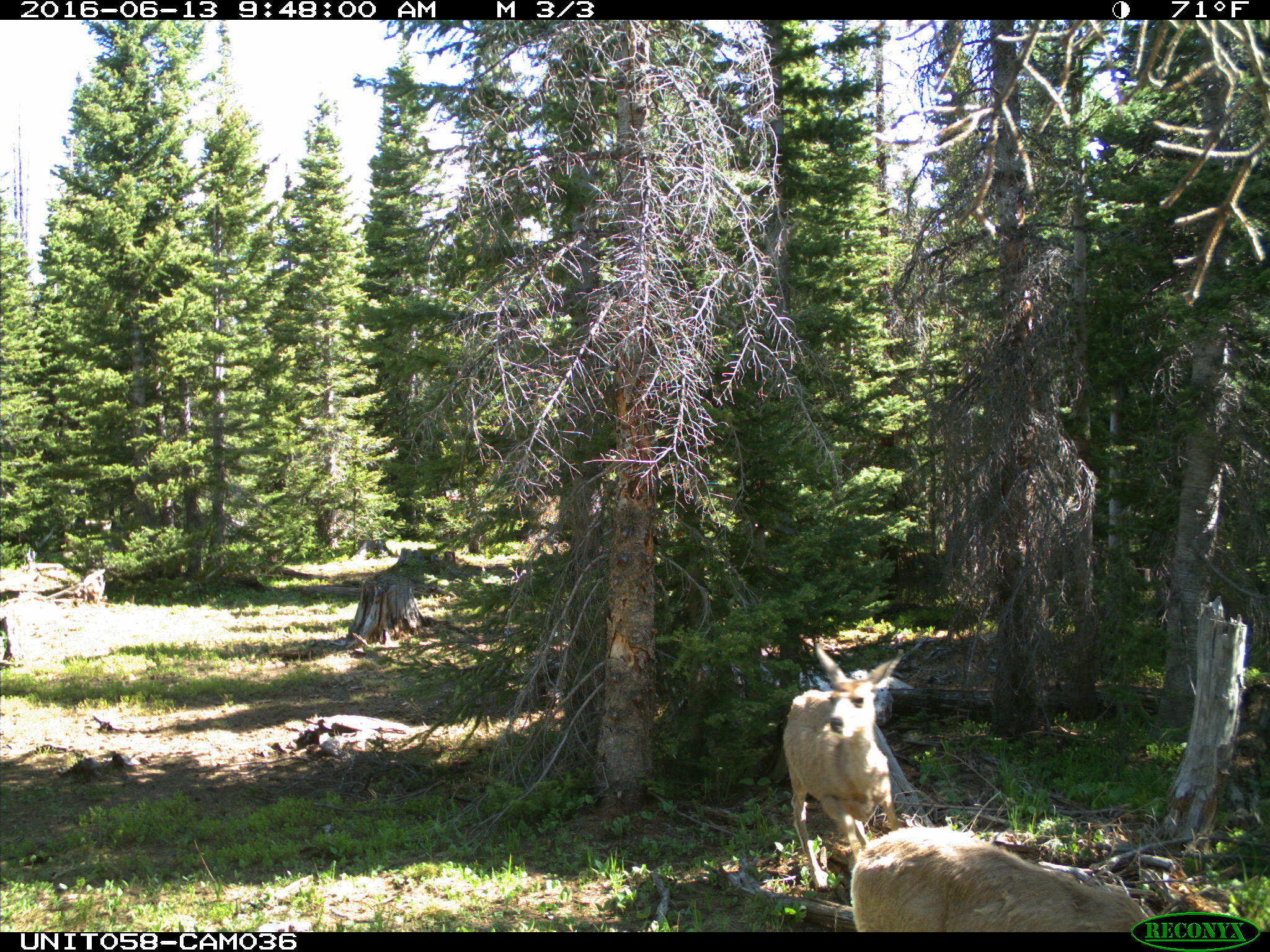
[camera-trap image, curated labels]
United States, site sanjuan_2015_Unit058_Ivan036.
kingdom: Animalia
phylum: Chordata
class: Mammalia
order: Artiodactyla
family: Cervidae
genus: Odocoileus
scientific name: Odocoileus hemionus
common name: mule deer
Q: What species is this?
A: Odocoileus hemionus (mule deer).